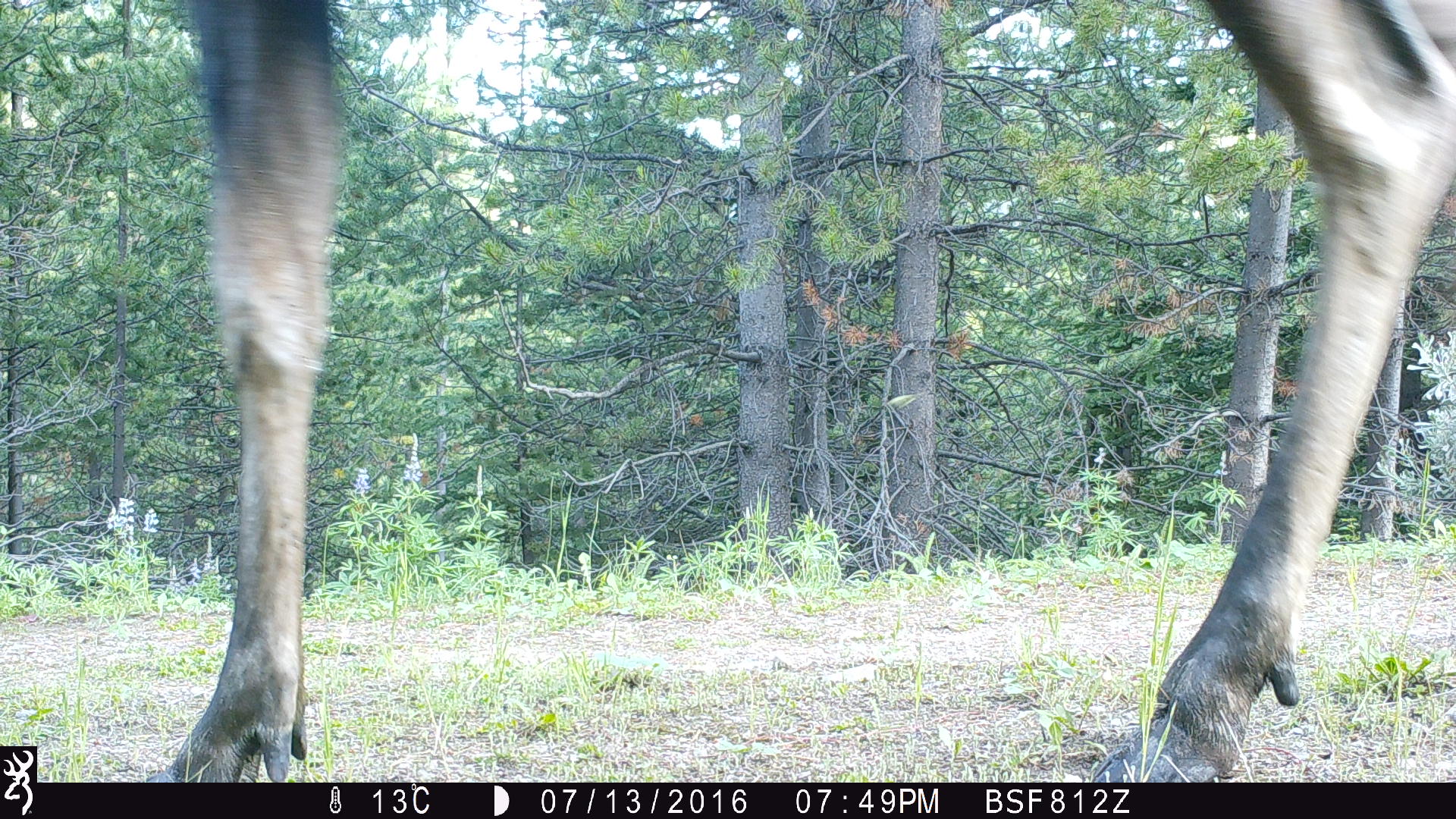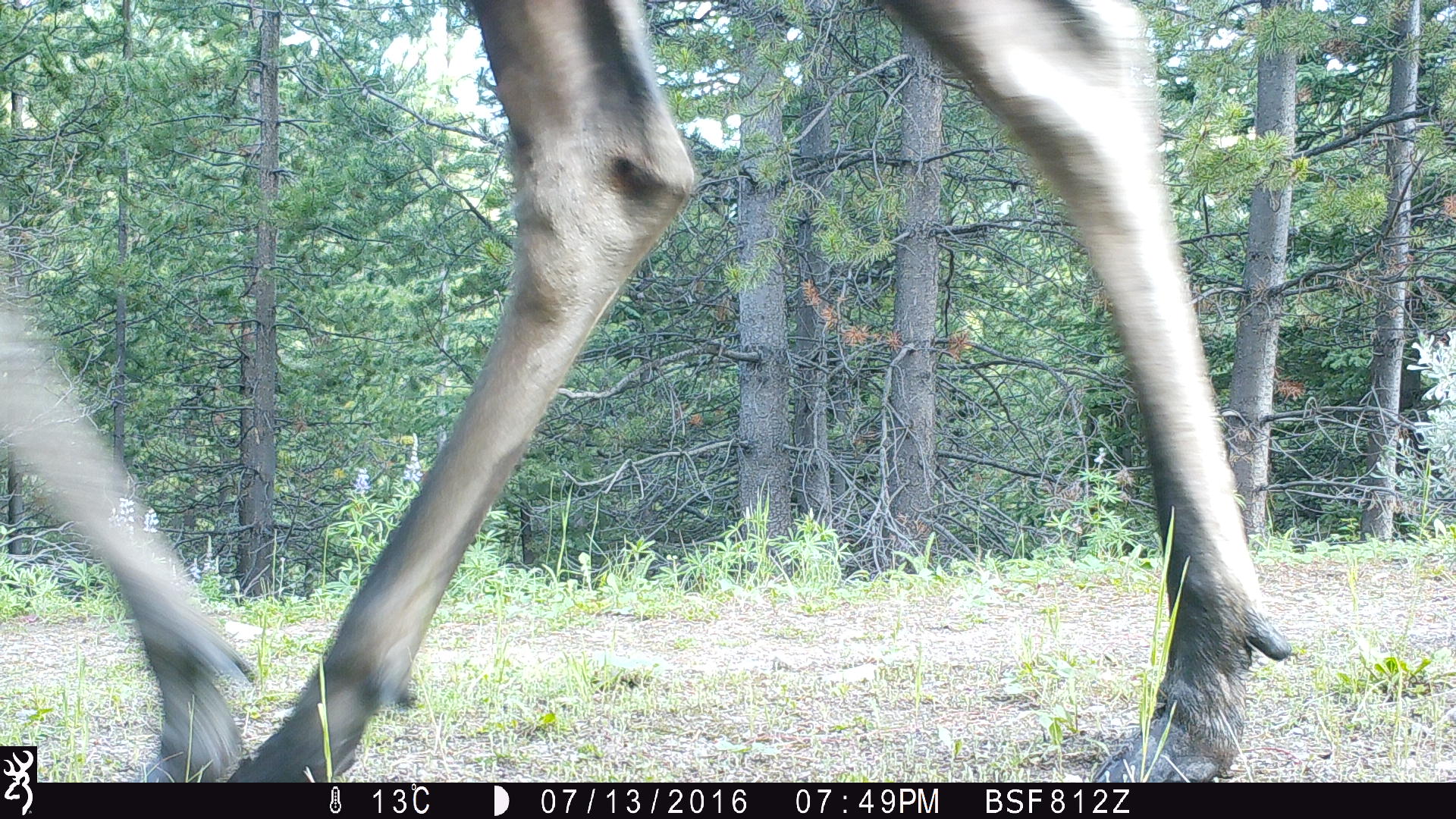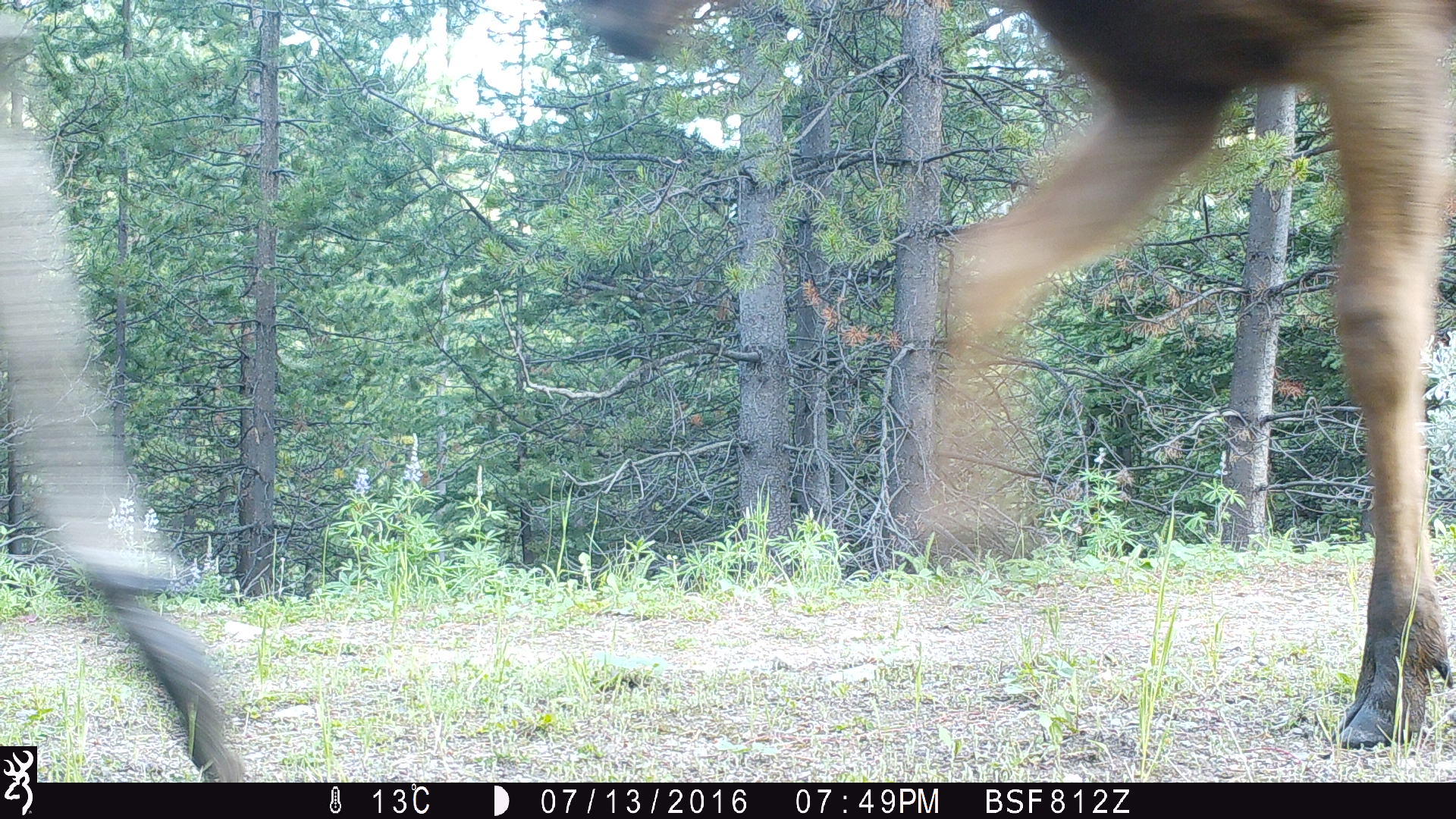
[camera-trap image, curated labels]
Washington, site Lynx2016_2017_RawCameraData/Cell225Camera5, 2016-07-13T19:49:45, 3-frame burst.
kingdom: Animalia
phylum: Chordata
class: Mammalia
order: Artiodactyla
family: Cervidae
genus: Alces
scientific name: Alces alces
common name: moose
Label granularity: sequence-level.